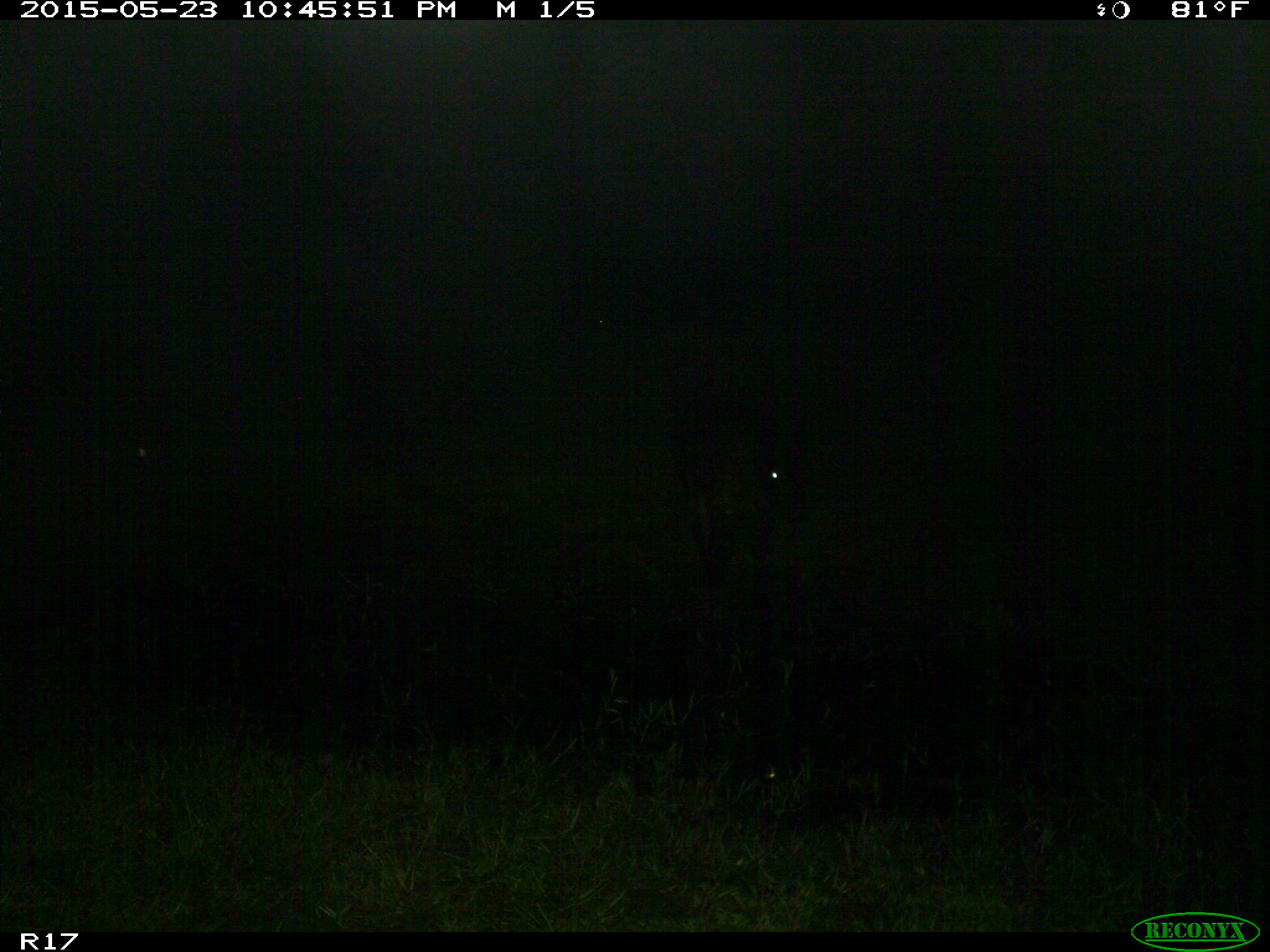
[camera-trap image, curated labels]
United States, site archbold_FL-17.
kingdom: Animalia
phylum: Chordata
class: Mammalia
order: Artiodactyla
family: Bovidae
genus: Bos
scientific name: Bos taurus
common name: domestic cow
Bos taurus (domestic cow).